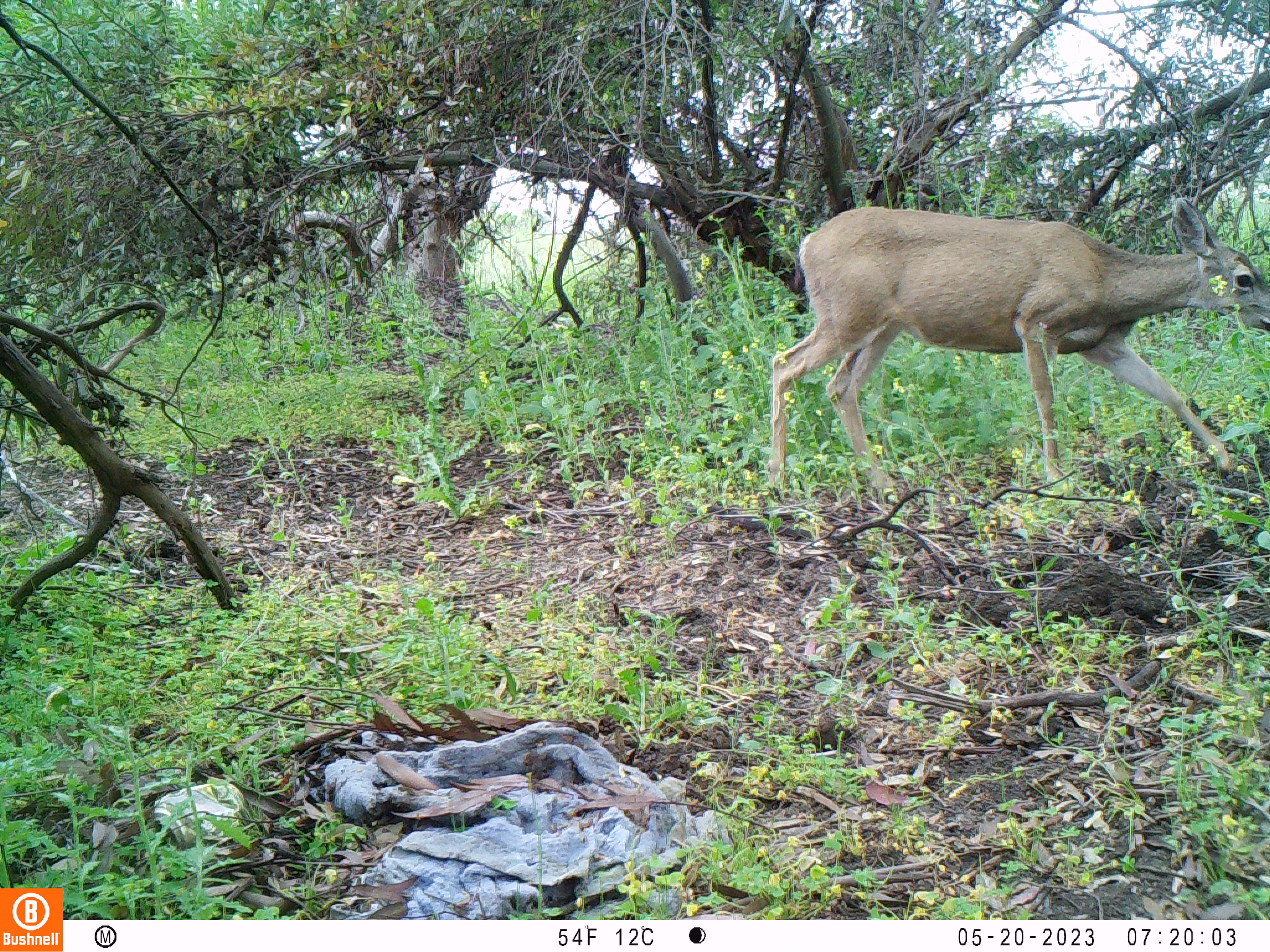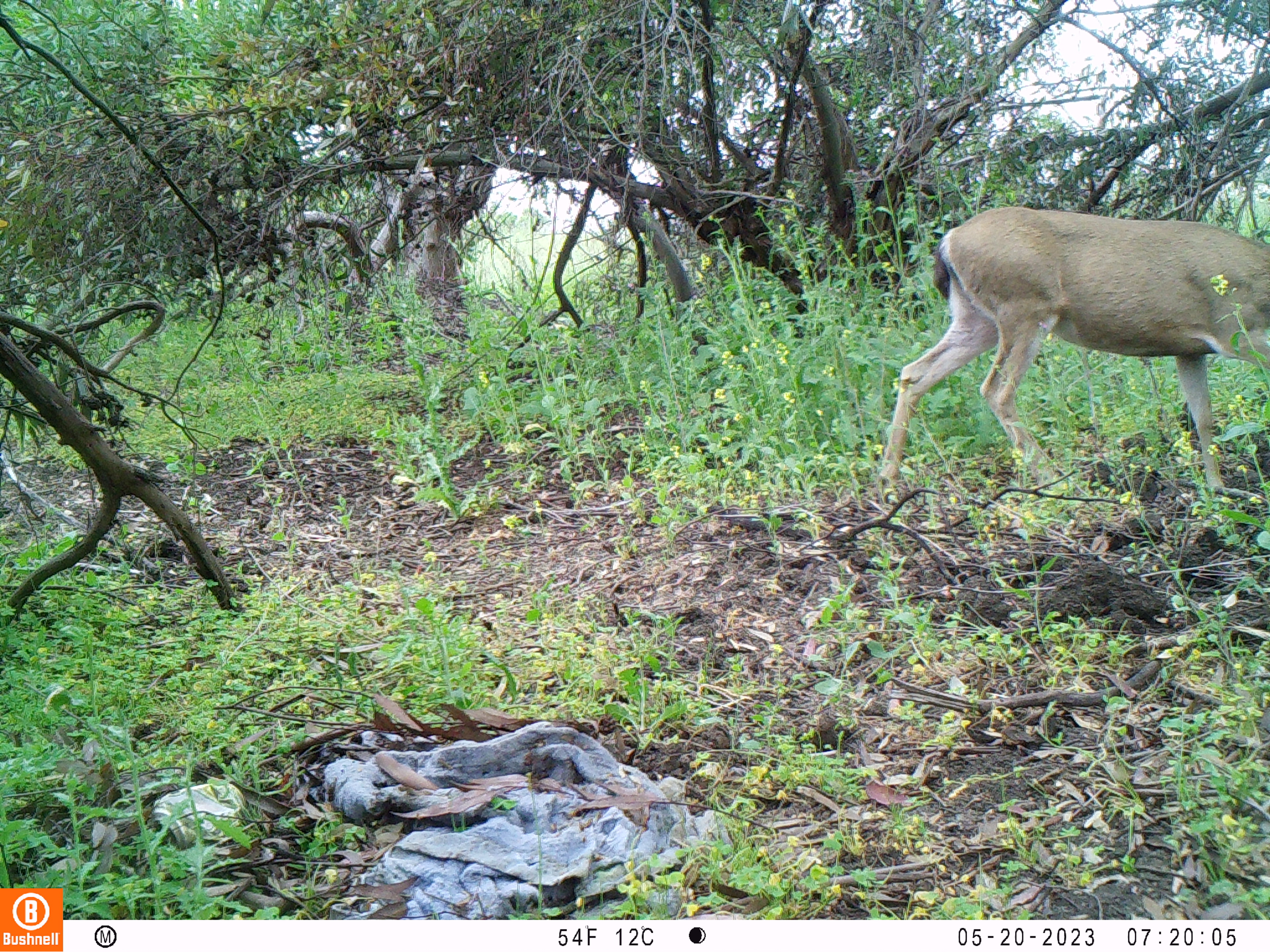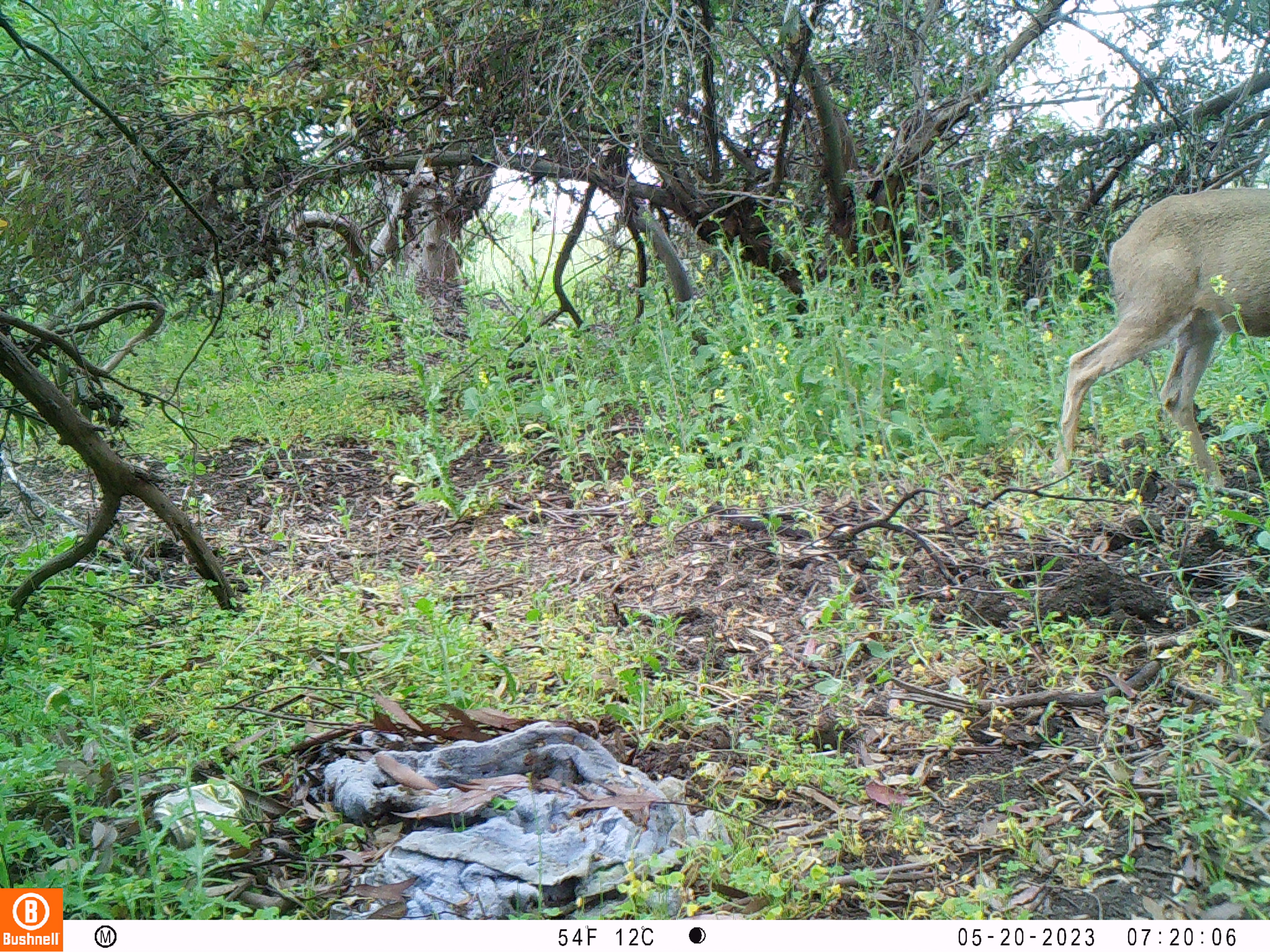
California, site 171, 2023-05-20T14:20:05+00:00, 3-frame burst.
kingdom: Animalia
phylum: Chordata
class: Mammalia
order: Artiodactyla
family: Cervidae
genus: Odocoileus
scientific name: Odocoileus hemionus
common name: mule deer